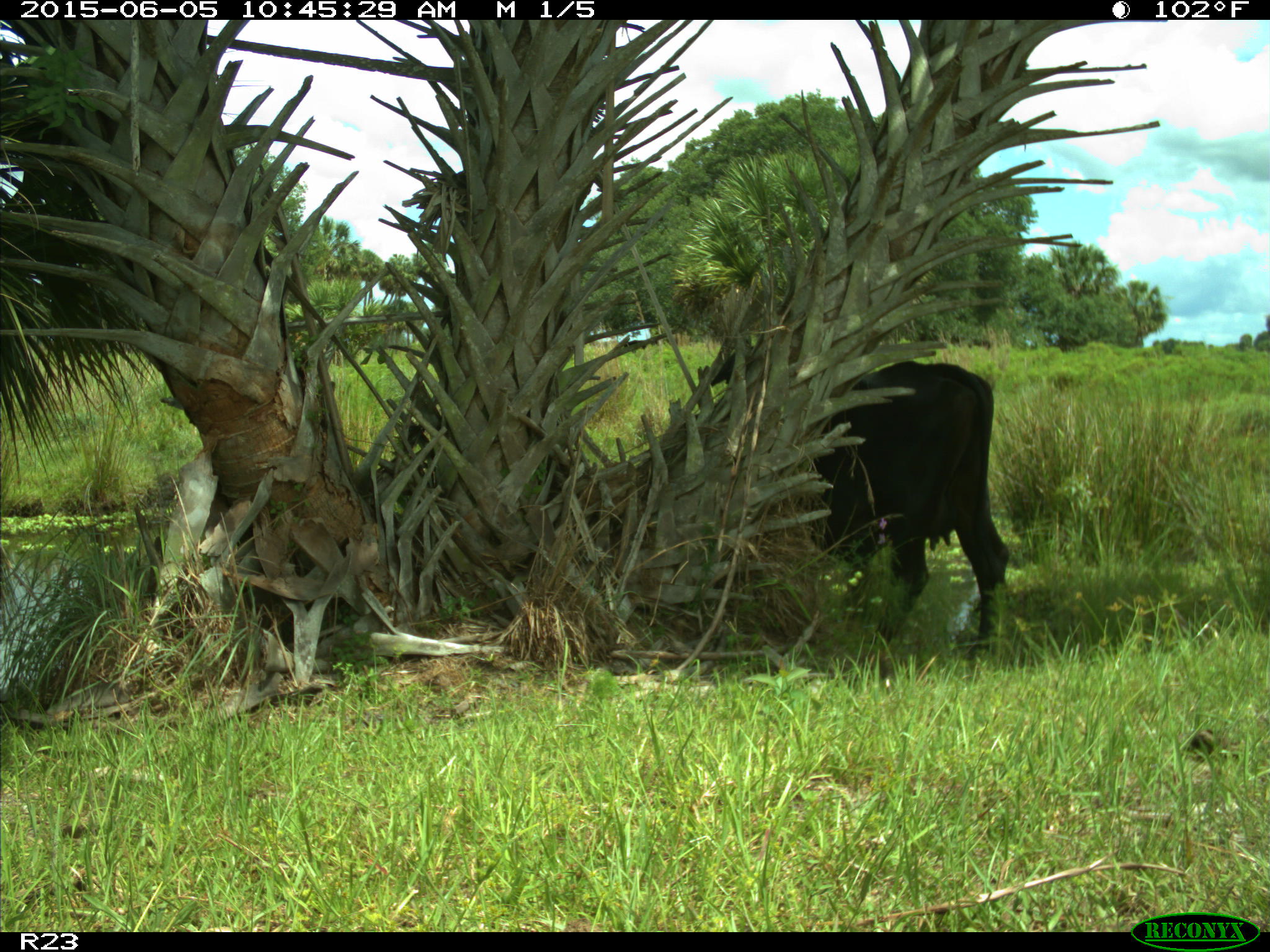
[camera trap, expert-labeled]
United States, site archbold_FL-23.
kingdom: Animalia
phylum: Chordata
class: Mammalia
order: Artiodactyla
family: Bovidae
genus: Bos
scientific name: Bos taurus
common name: domestic cow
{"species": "Bos taurus (domestic cow)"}